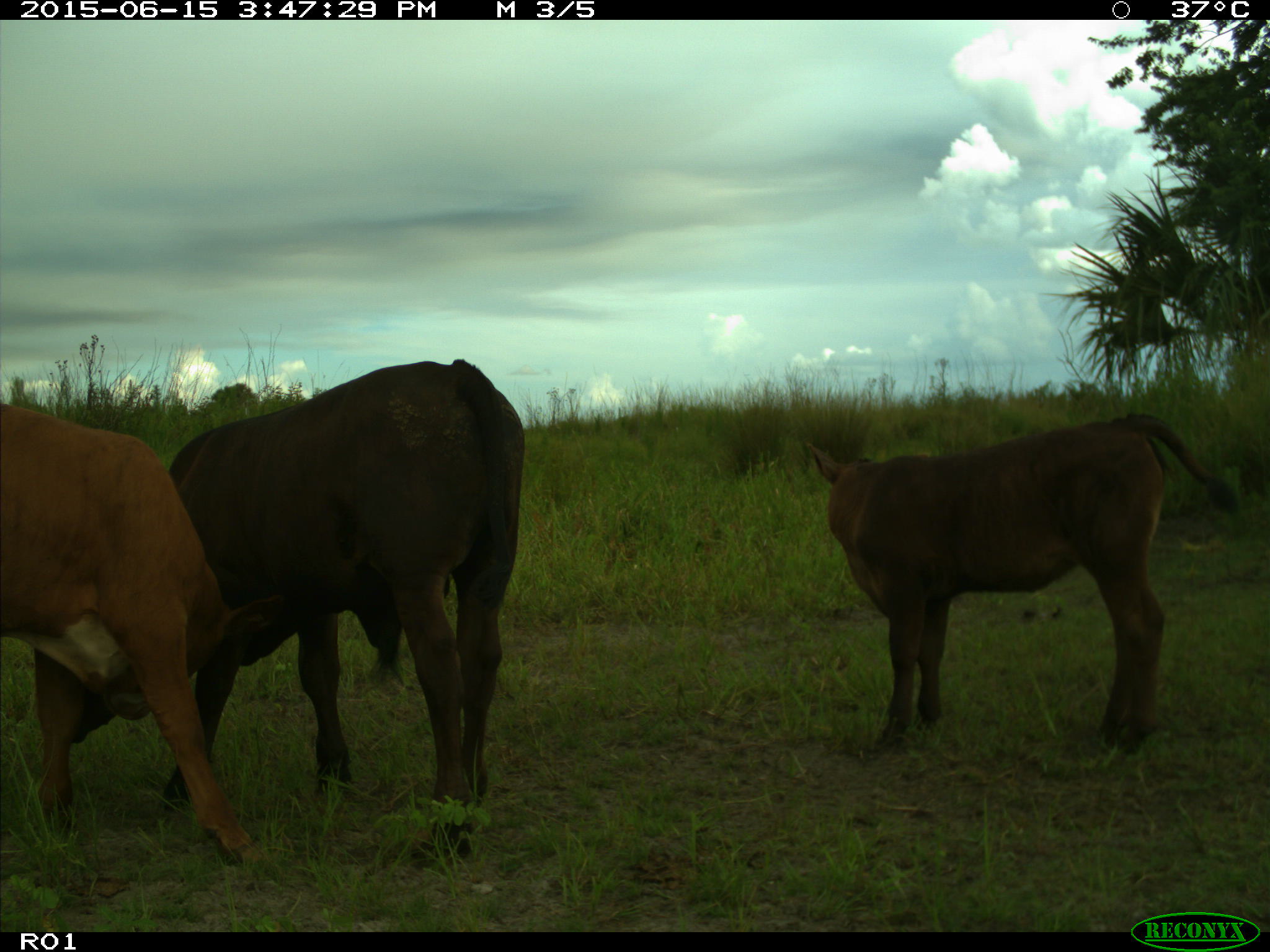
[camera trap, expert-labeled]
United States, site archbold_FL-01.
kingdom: Animalia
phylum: Chordata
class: Mammalia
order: Artiodactyla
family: Bovidae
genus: Bos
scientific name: Bos taurus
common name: domestic cow